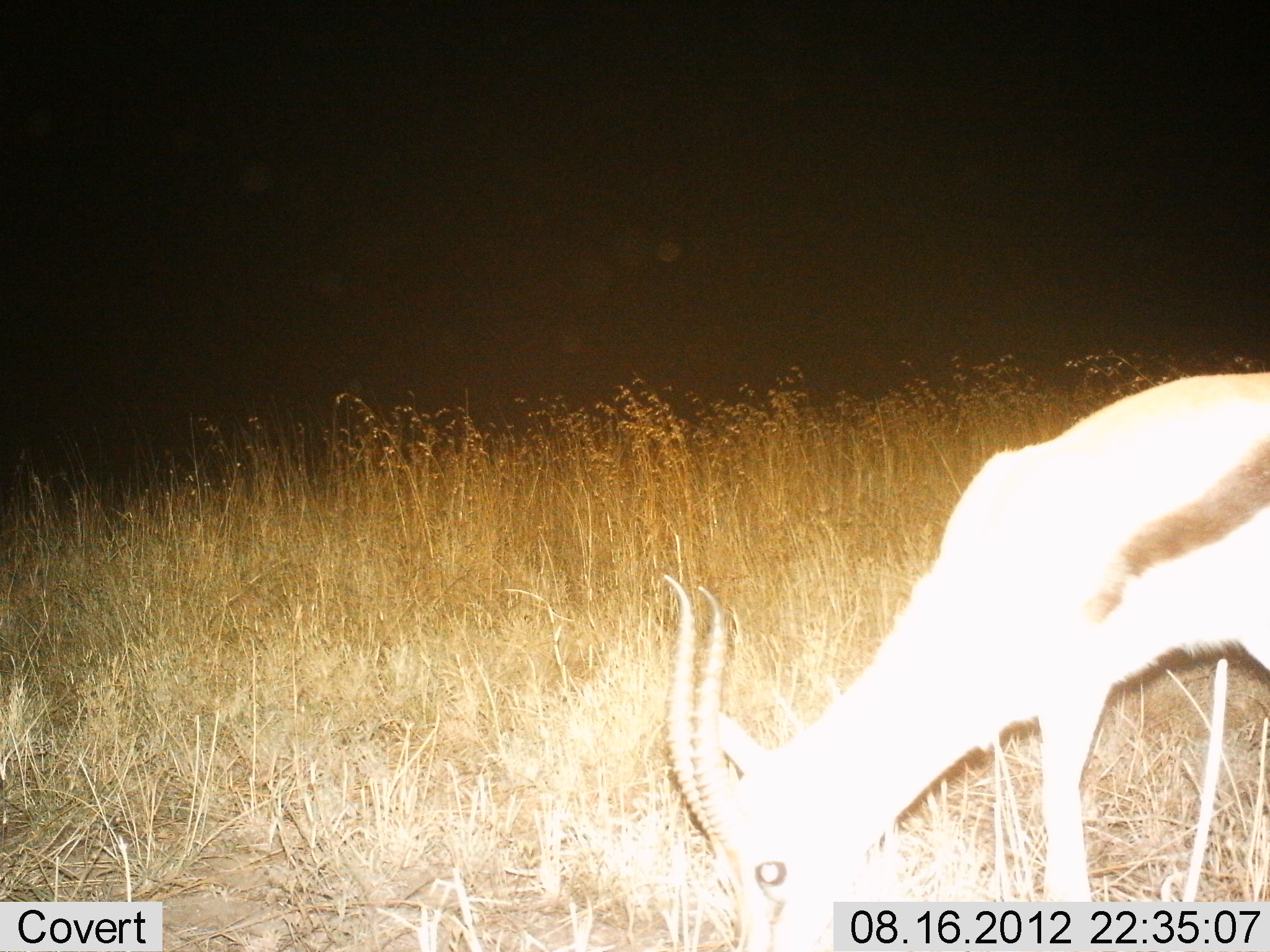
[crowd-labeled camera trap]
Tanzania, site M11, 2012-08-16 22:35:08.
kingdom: Animalia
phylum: Chordata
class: Mammalia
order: Artiodactyla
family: Bovidae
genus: Eudorcas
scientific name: Eudorcas thomsonii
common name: thomson's gazelle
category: gazellethomsons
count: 1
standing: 20%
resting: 0%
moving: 0%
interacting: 0%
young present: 0%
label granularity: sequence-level